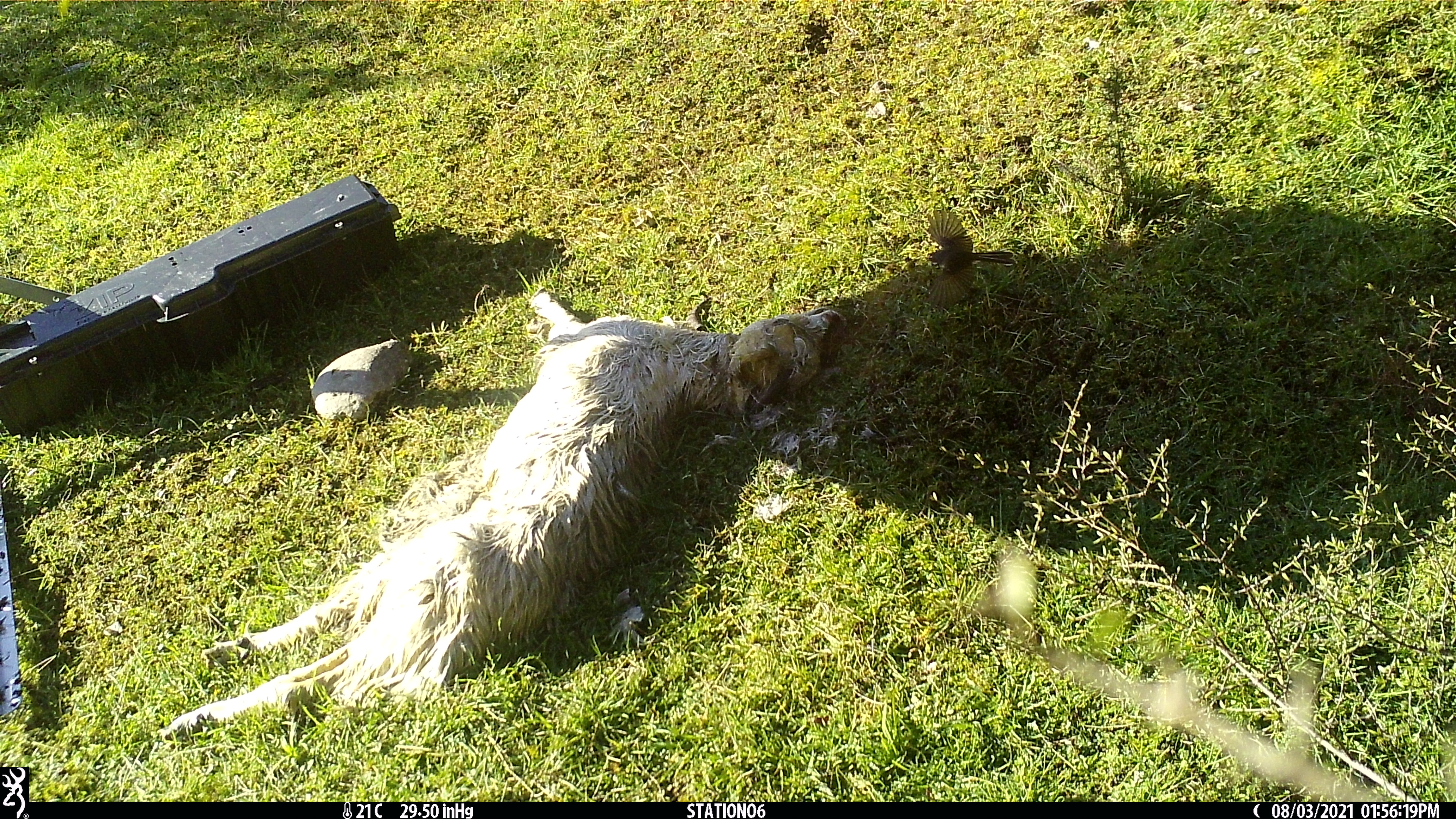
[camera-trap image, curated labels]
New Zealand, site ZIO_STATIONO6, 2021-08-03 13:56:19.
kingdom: Animalia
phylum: Chordata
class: Aves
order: Passeriformes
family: Rhipiduridae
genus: Rhipidura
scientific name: Rhipidura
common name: fantails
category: fantail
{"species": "fantail (fantails) (Rhipidura)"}